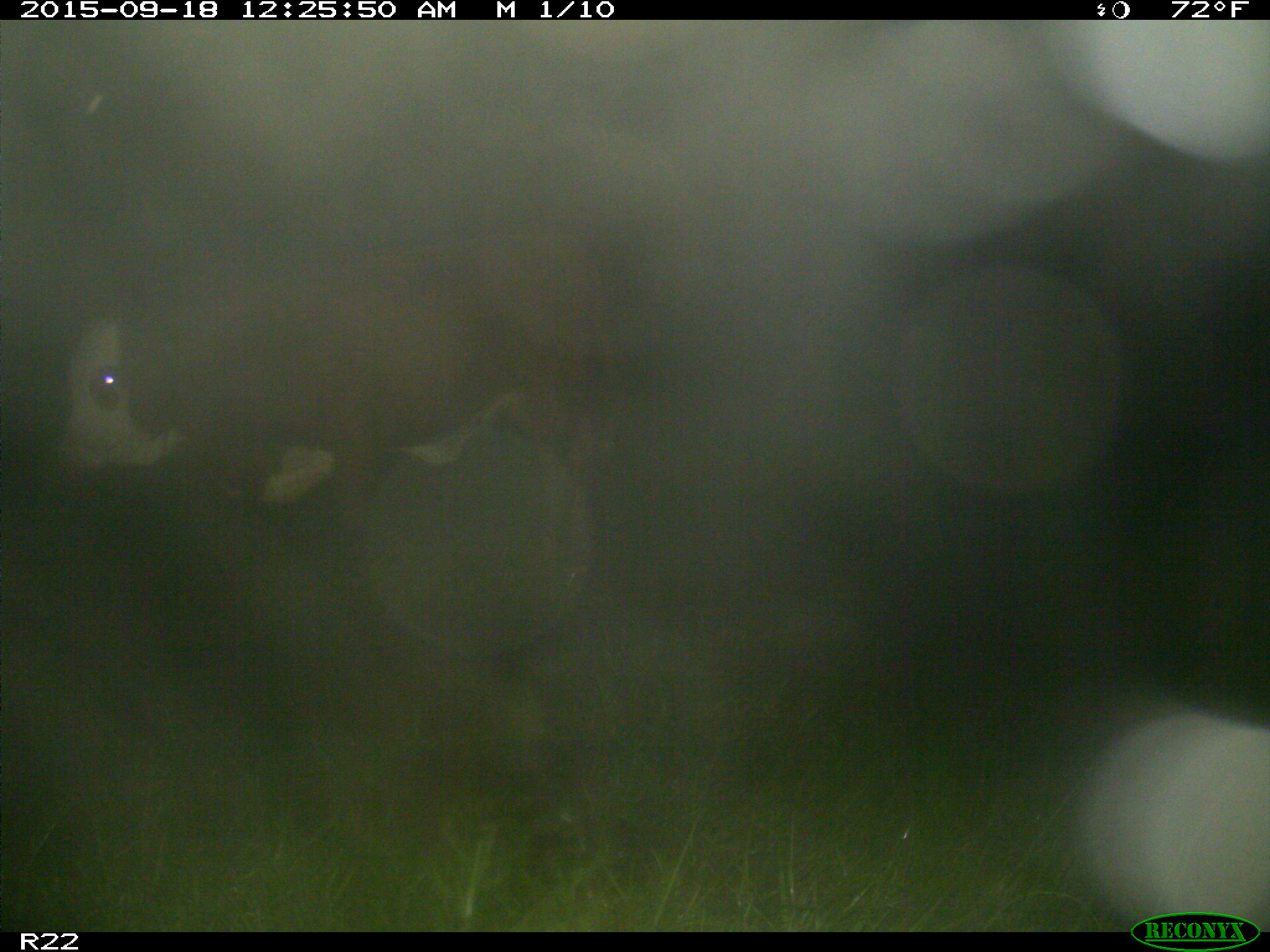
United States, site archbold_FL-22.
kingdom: Animalia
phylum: Chordata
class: Mammalia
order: Artiodactyla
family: Bovidae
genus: Bos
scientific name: Bos taurus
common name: domestic cow